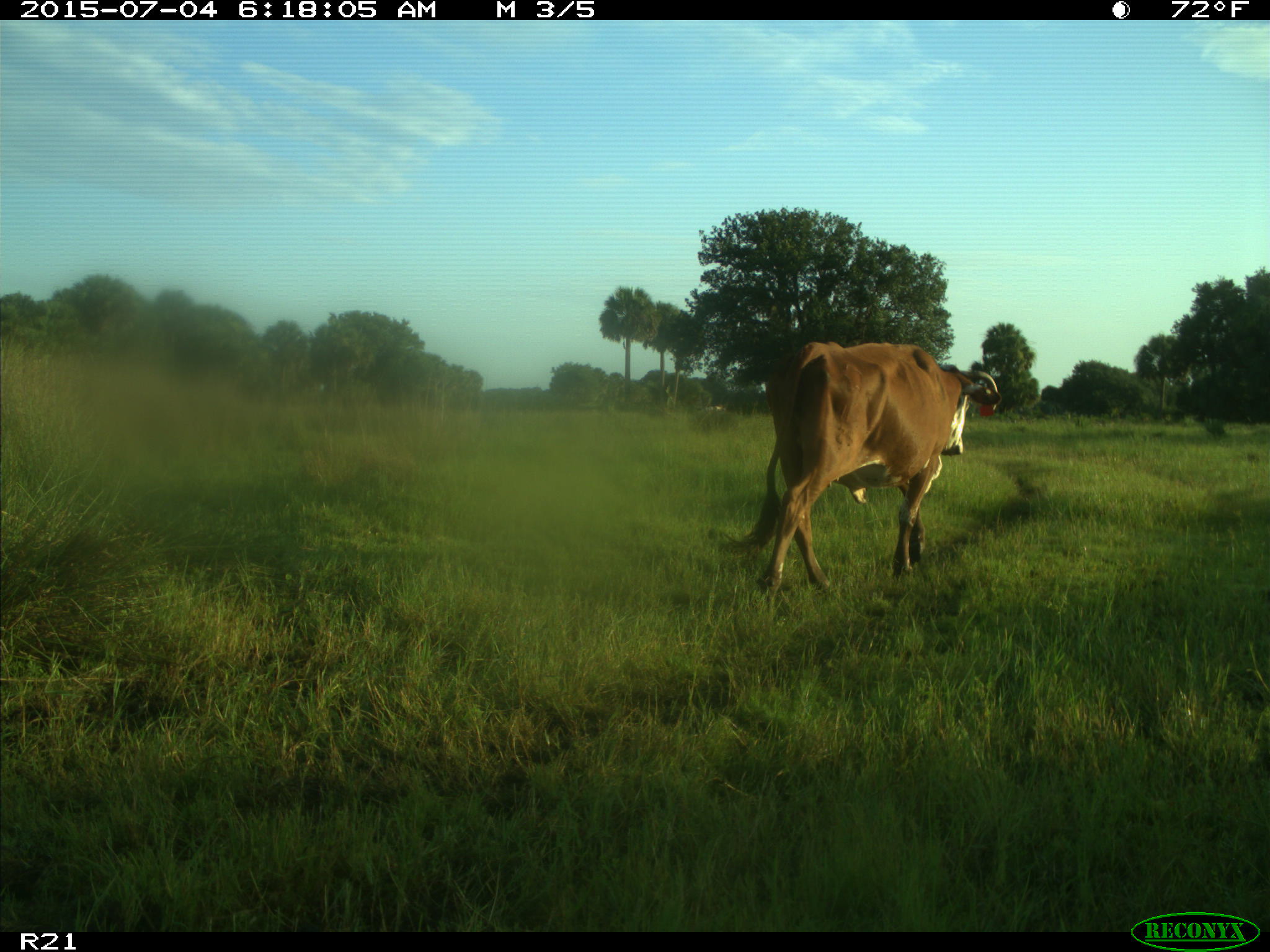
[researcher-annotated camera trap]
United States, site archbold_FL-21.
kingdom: Animalia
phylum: Chordata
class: Mammalia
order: Artiodactyla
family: Bovidae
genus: Bos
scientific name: Bos taurus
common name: domestic cow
Bos taurus (domestic cow).